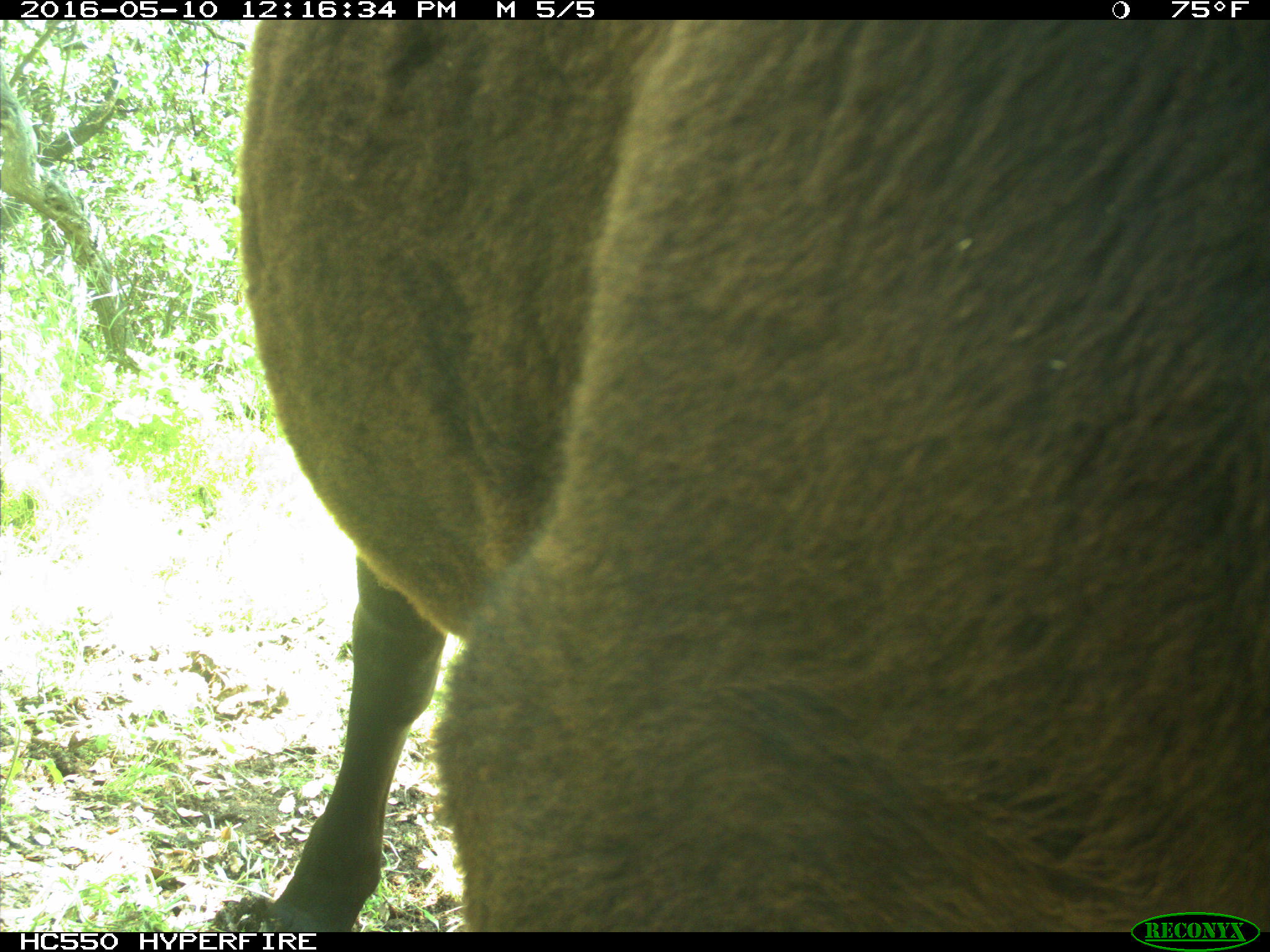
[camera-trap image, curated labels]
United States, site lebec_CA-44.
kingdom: Animalia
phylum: Chordata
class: Mammalia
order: Artiodactyla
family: Bovidae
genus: Bos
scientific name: Bos taurus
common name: domestic cow